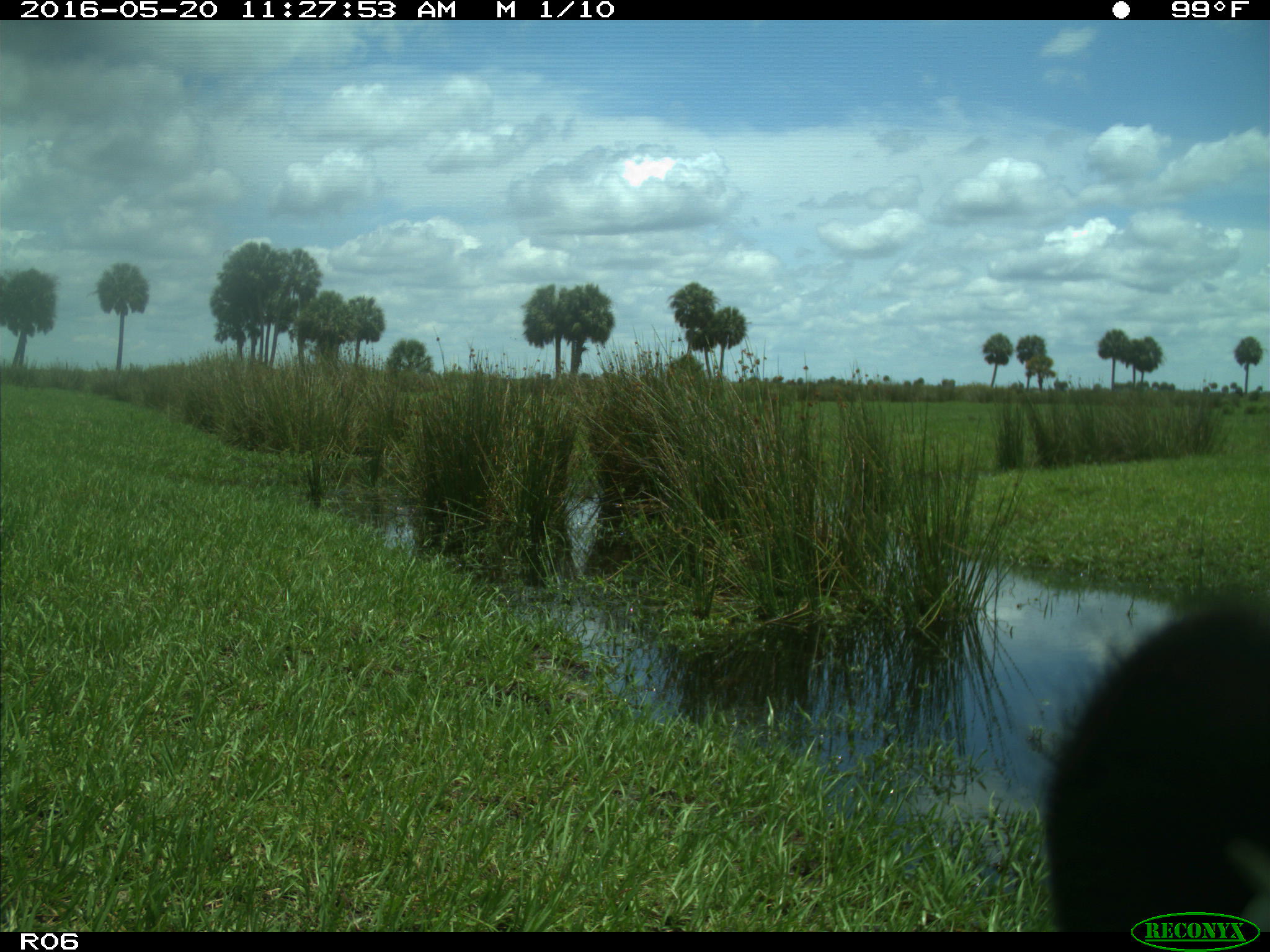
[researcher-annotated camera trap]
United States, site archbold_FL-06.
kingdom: Animalia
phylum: Chordata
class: Mammalia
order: Artiodactyla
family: Bovidae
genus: Bos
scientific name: Bos taurus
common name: domestic cow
Bos taurus (domestic cow).